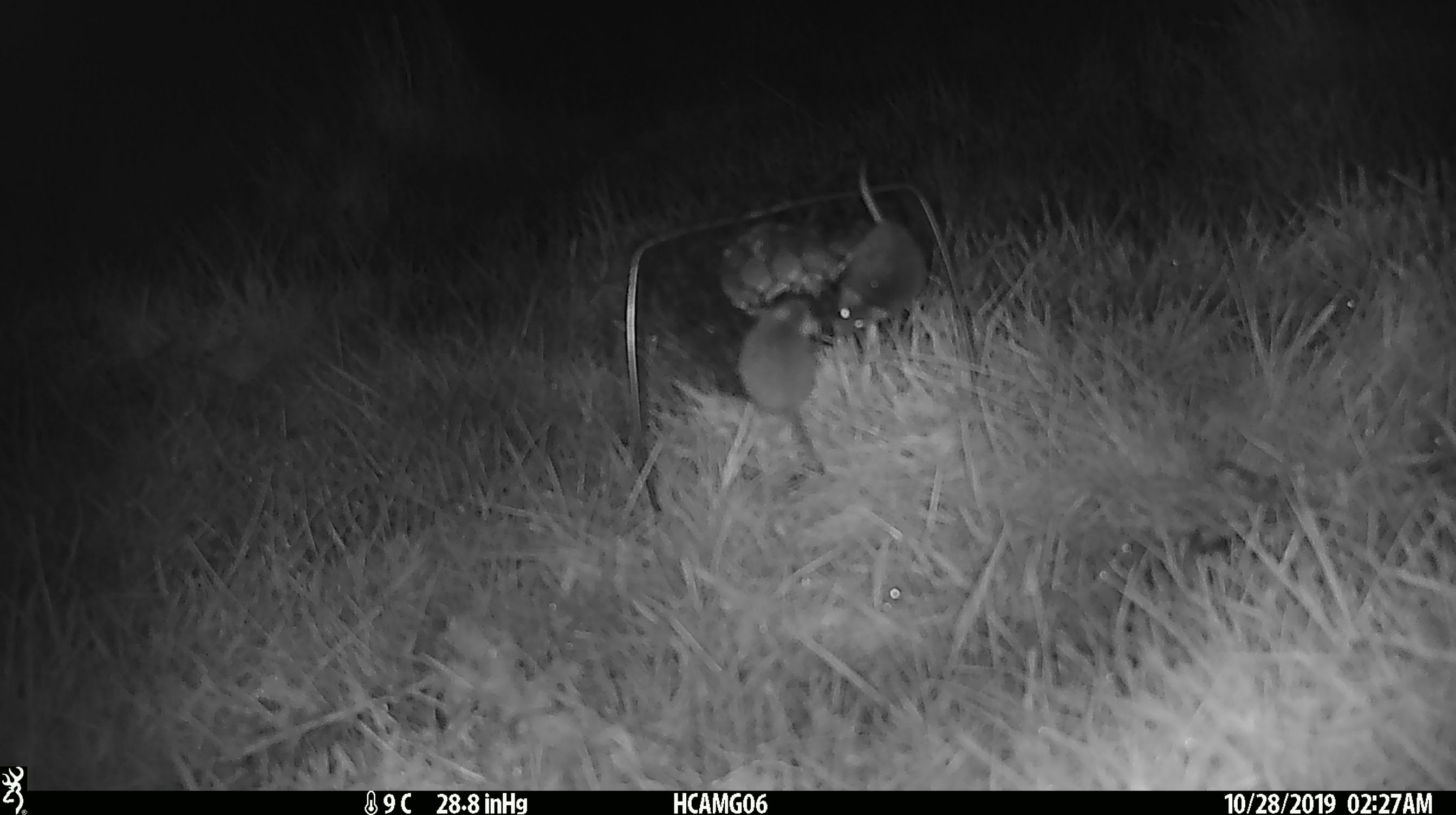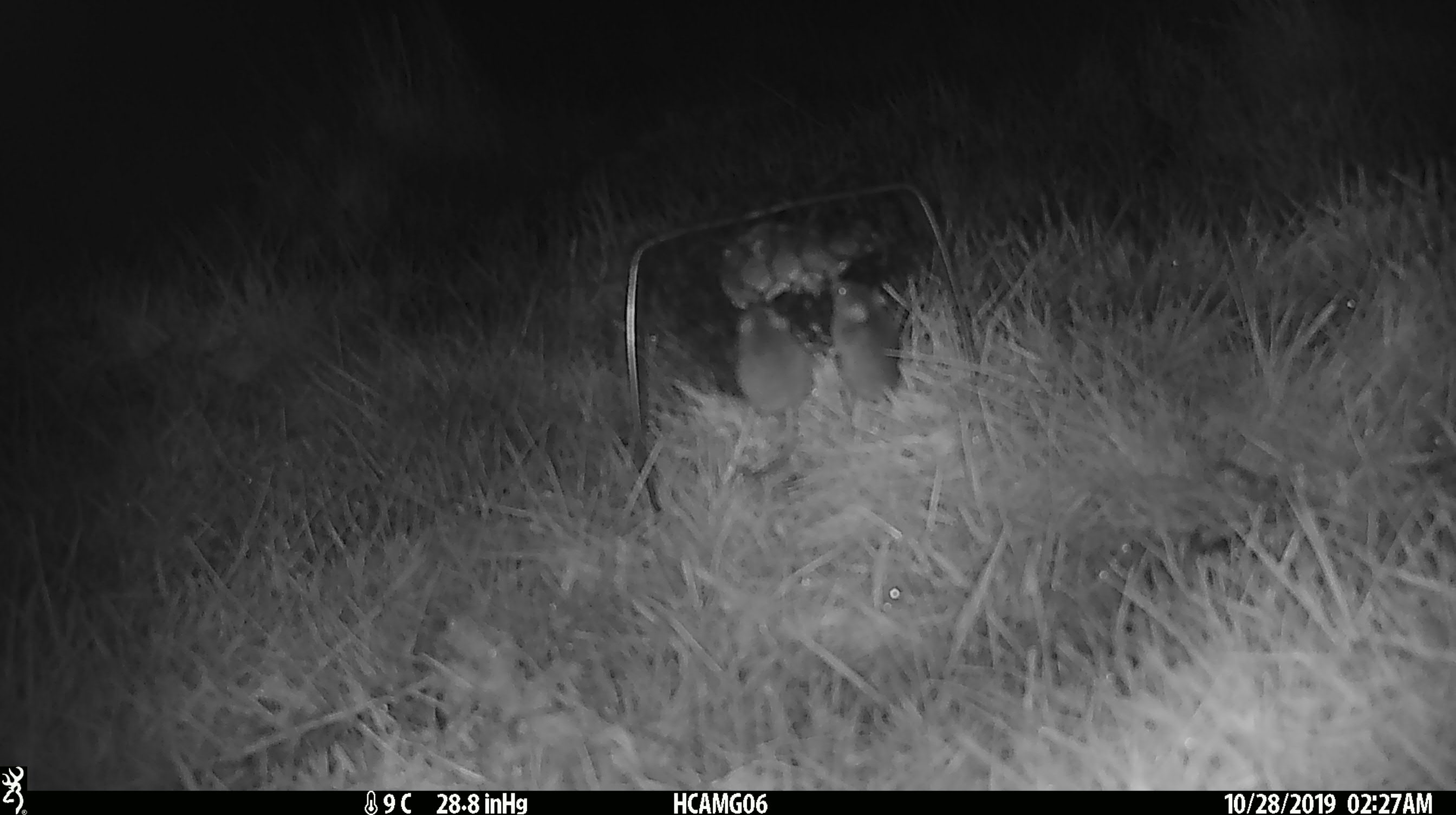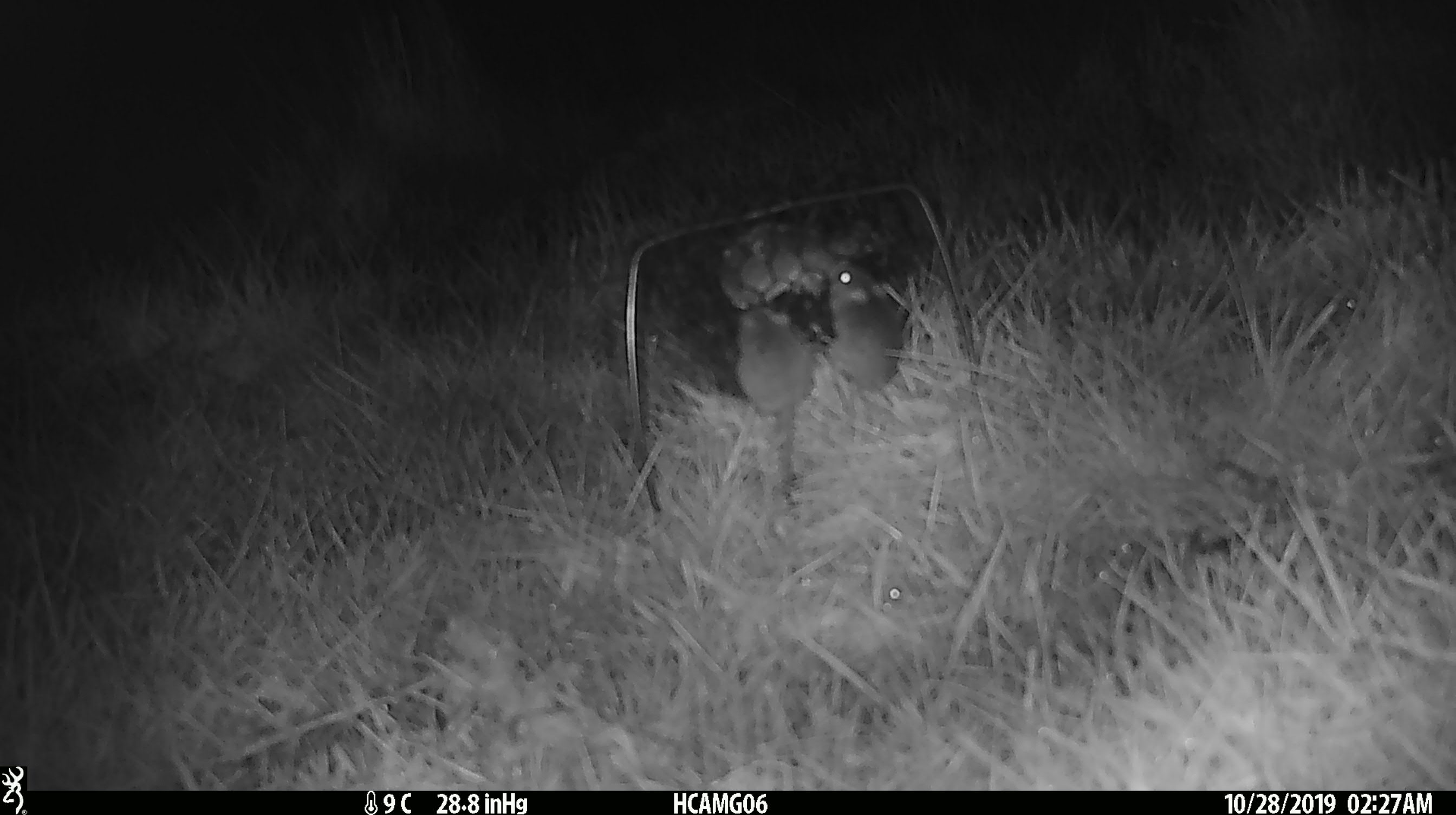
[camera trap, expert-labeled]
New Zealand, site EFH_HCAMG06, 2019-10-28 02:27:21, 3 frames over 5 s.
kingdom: Animalia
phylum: Chordata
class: Mammalia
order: Rodentia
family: Muridae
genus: Mus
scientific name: Mus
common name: mouse